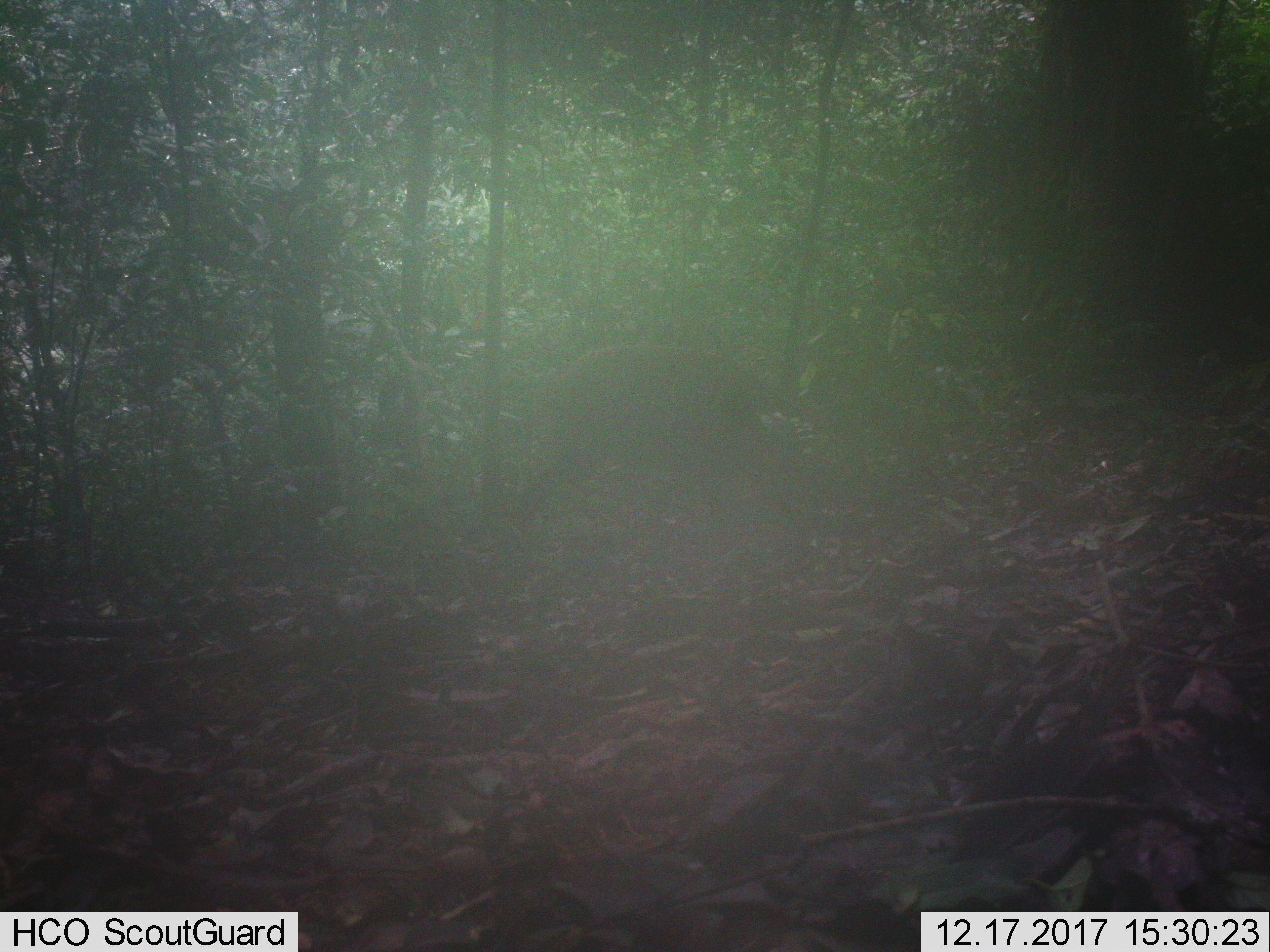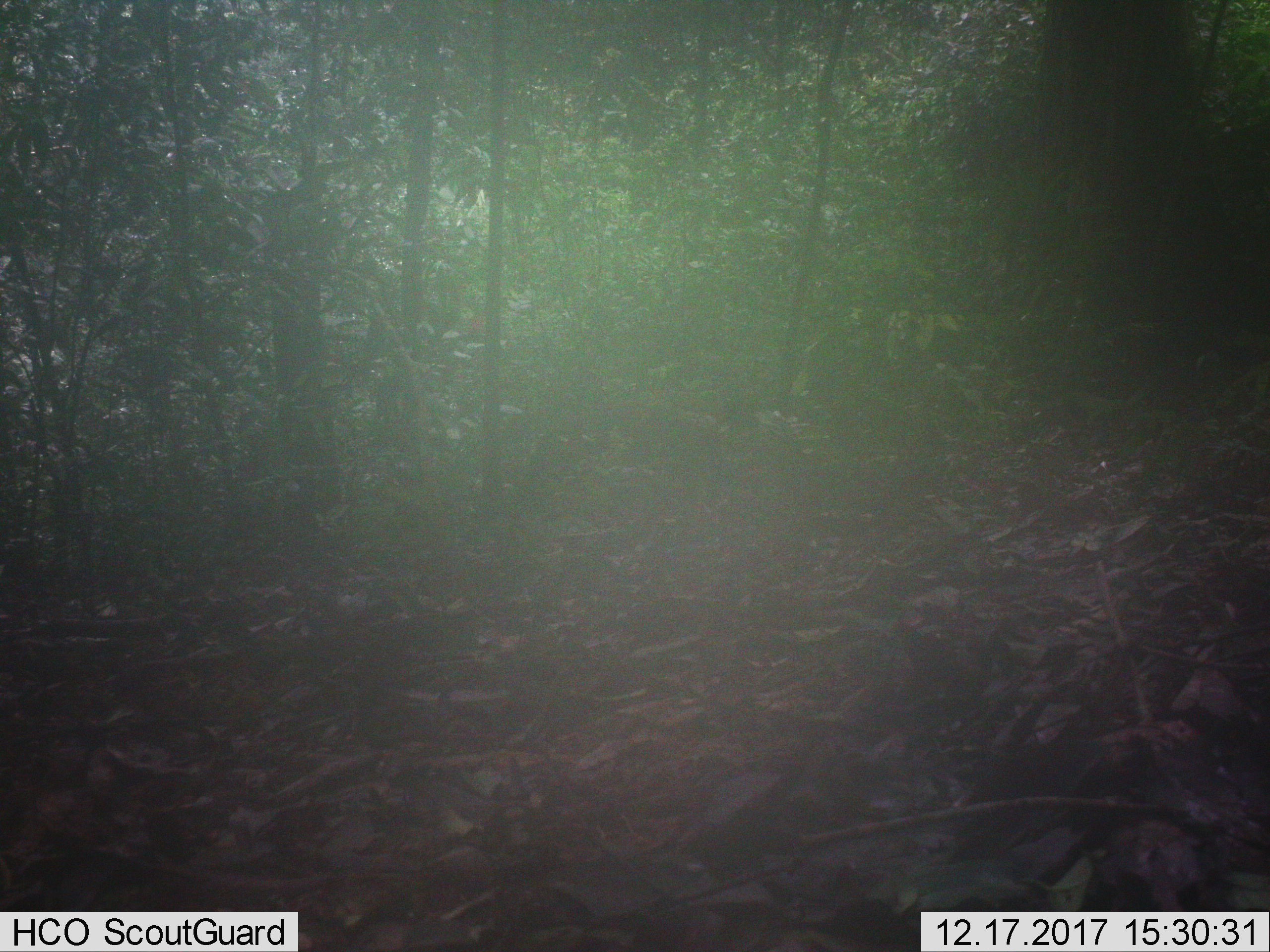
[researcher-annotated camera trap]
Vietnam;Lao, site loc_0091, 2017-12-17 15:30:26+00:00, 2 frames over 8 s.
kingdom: Animalia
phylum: Chordata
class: Mammalia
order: Artiodactyla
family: Suidae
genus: Sus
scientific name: Sus scrofa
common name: eurasian wild pig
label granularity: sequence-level